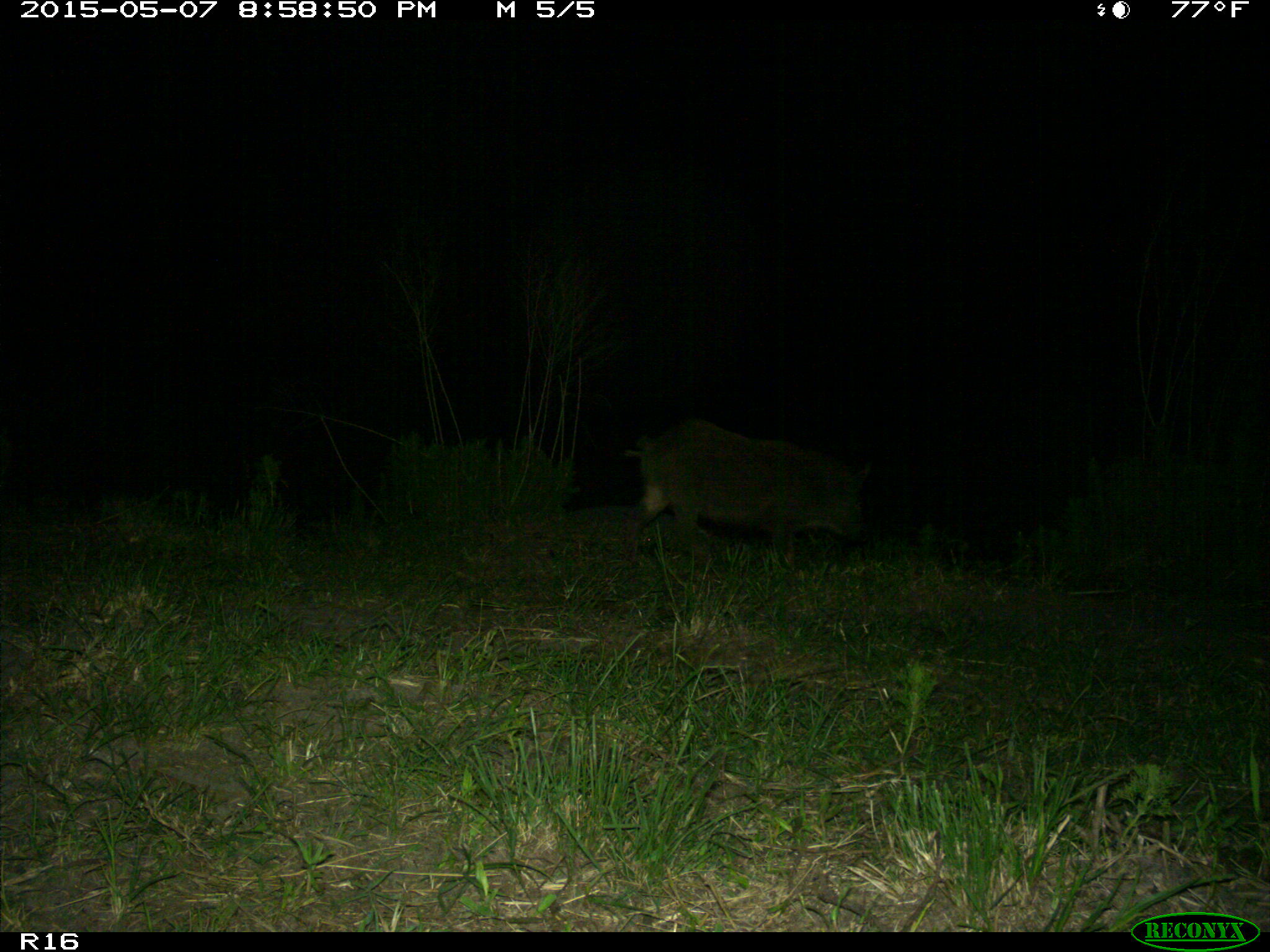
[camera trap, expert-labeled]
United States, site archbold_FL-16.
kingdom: Animalia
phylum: Chordata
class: Mammalia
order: Artiodactyla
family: Suidae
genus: Sus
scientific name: Sus scrofa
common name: wild boar